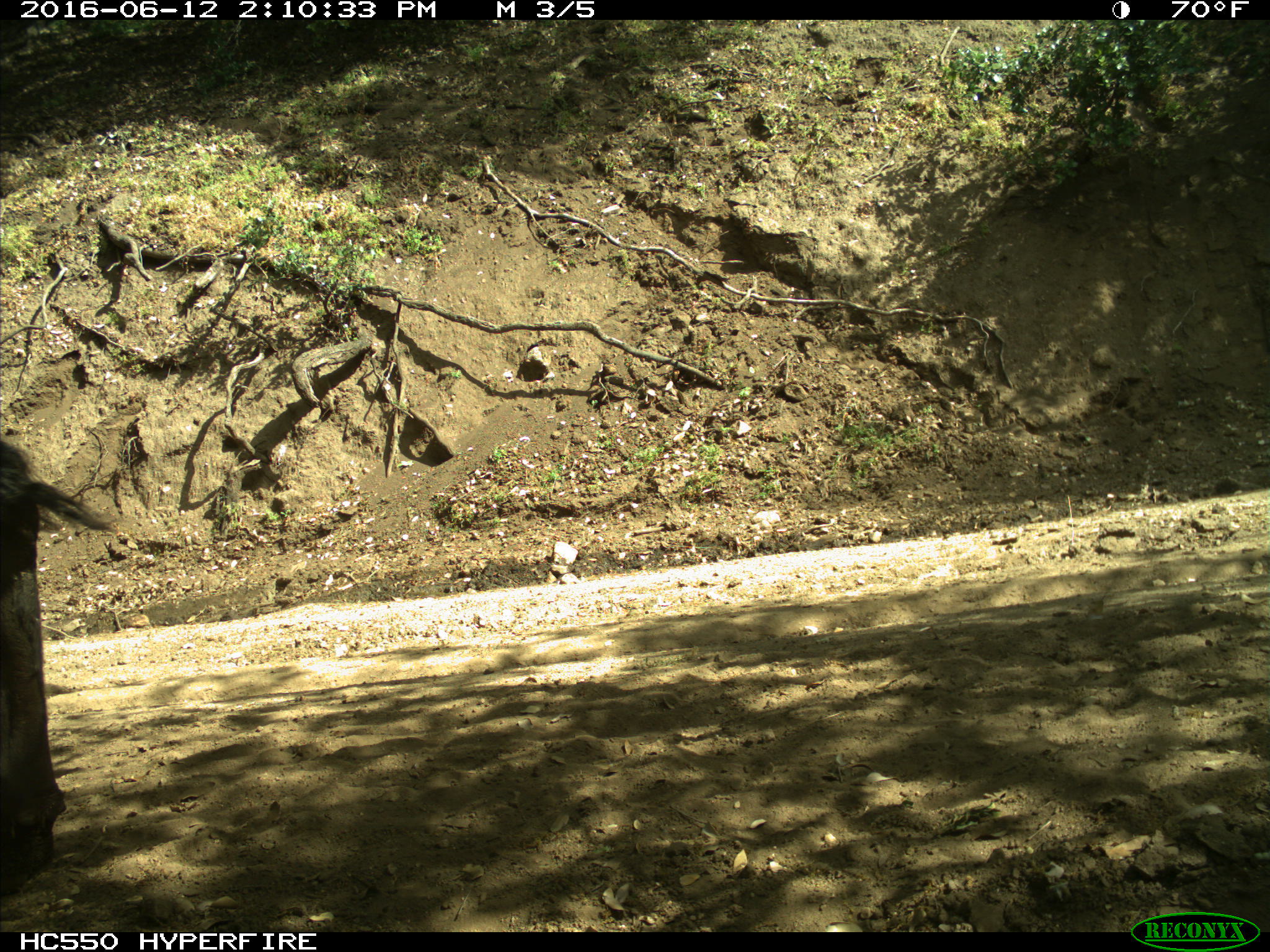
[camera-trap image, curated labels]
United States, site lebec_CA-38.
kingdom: Animalia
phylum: Chordata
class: Mammalia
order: Artiodactyla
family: Bovidae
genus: Bos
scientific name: Bos taurus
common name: domestic cow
Bos taurus (domestic cow).